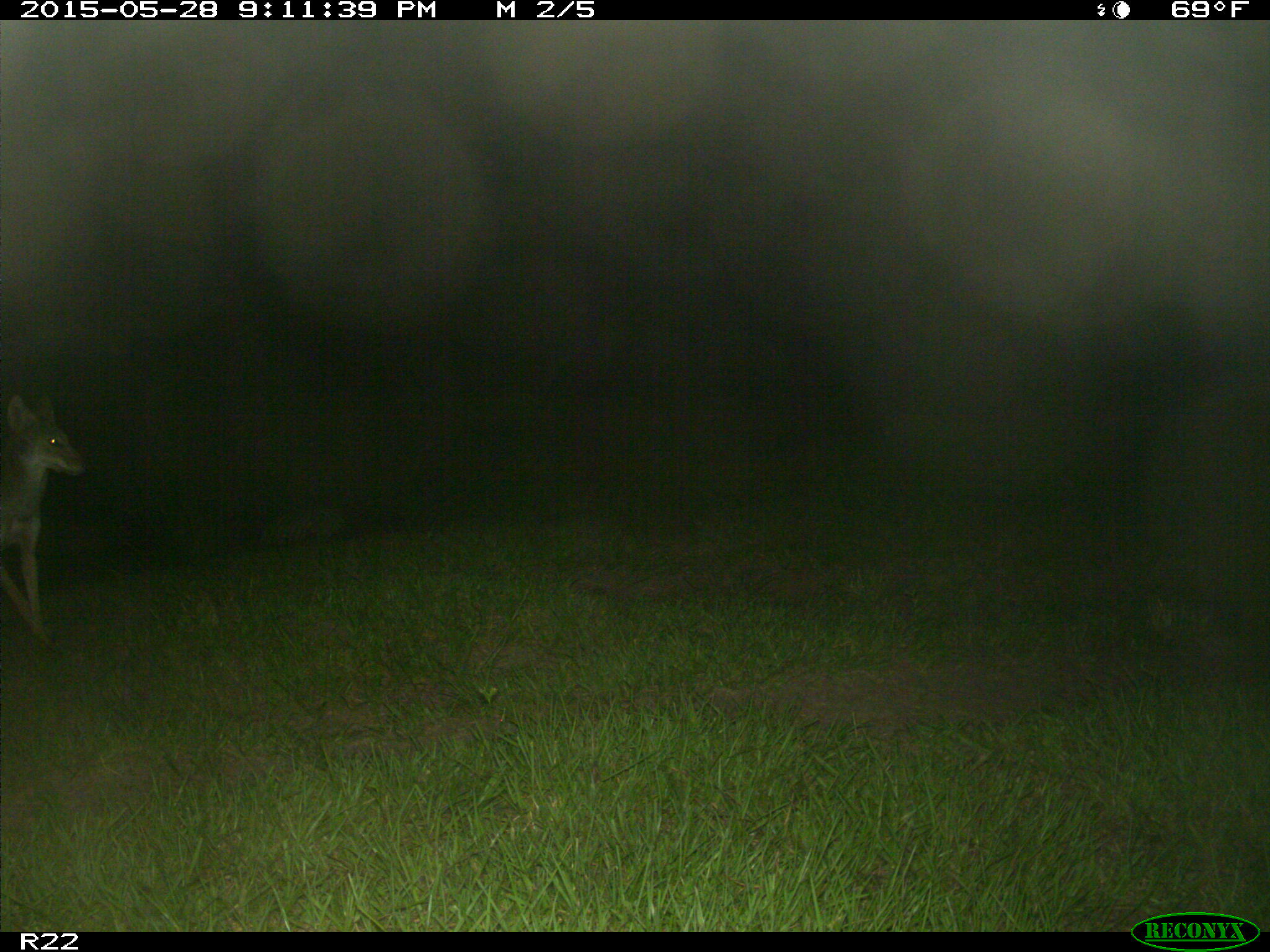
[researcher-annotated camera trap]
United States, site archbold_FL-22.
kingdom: Animalia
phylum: Chordata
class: Mammalia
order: Artiodactyla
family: Bovidae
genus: Bos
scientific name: Bos taurus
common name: domestic cow